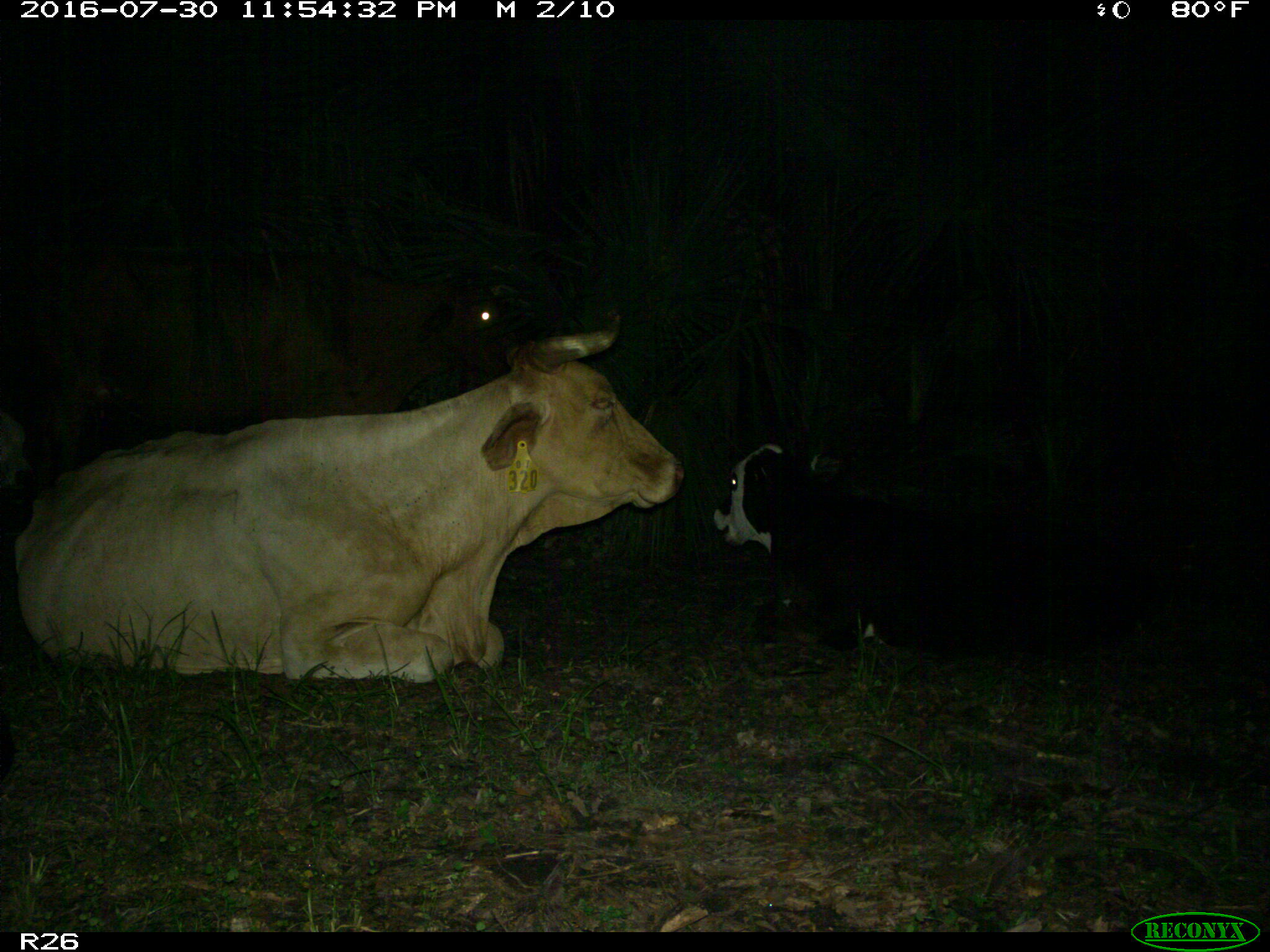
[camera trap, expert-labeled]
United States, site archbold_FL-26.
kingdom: Animalia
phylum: Chordata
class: Mammalia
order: Artiodactyla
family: Bovidae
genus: Bos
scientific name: Bos taurus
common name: domestic cow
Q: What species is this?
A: Bos taurus (domestic cow).